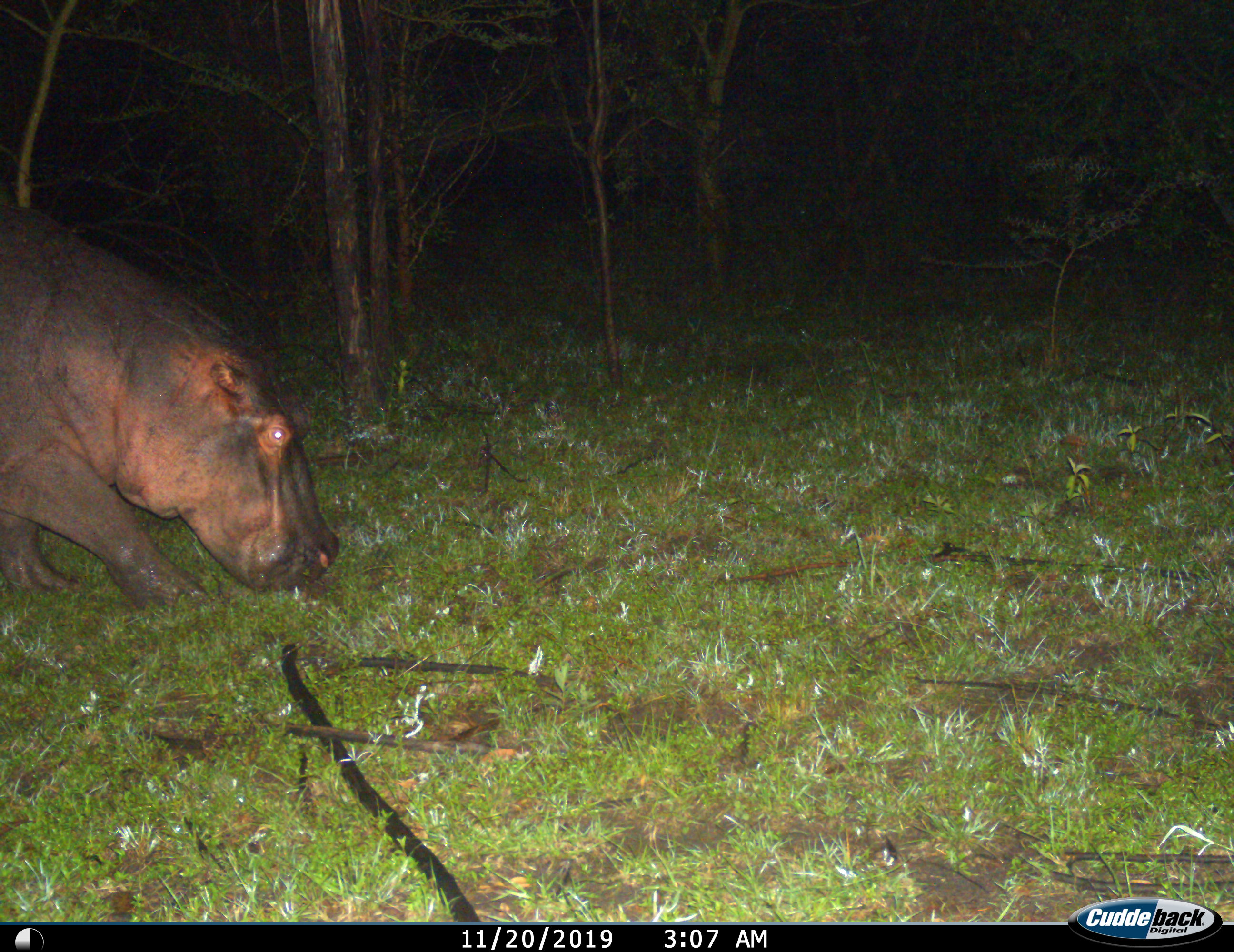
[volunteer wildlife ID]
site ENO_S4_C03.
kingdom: Animalia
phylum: Chordata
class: Mammalia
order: Artiodactyla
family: Hippopotamidae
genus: Hippopotamus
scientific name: Hippopotamus amphibius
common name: hippopotamus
Hippopotamus (Hippopotamus amphibius), count 1. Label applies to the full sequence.